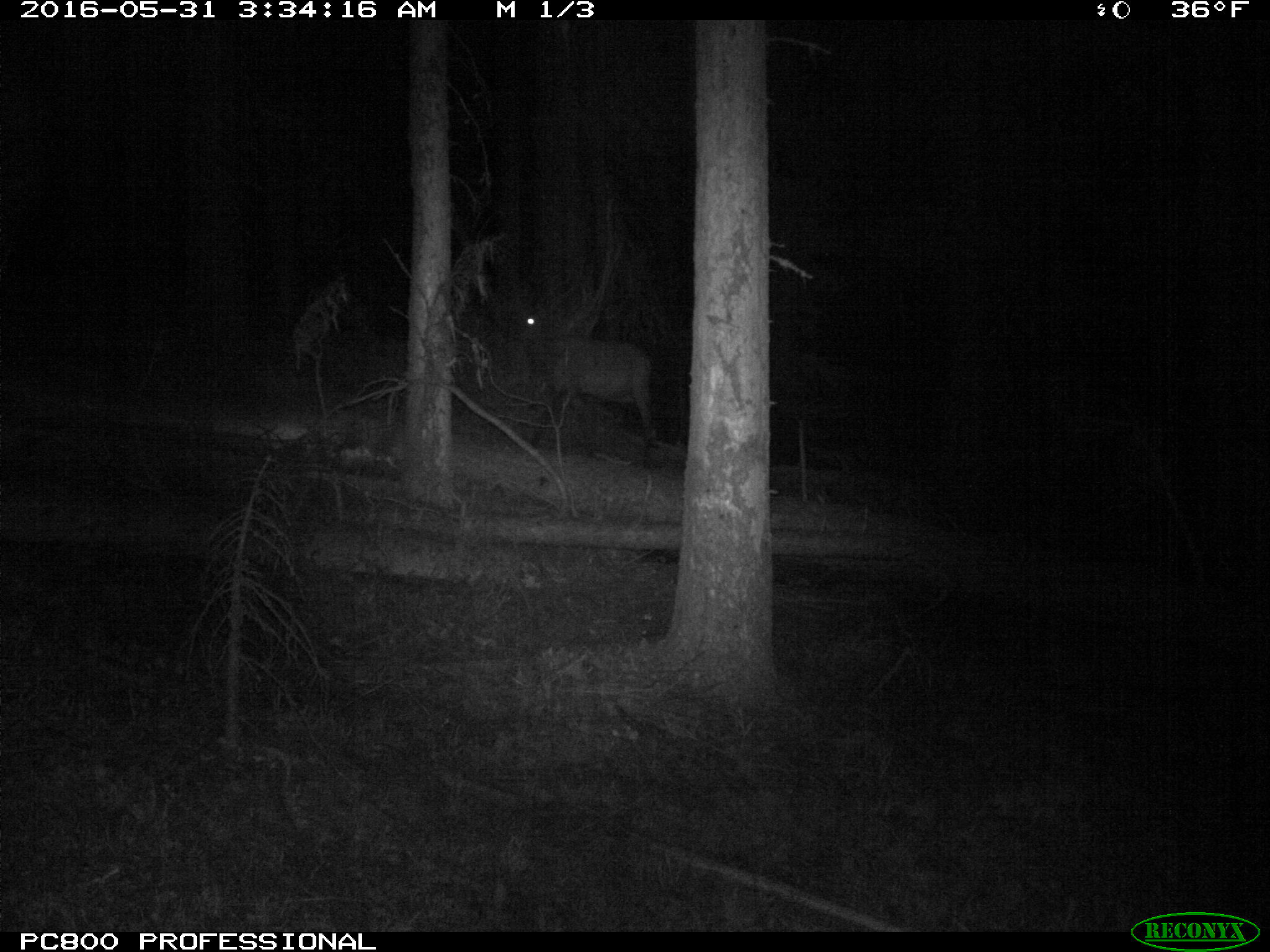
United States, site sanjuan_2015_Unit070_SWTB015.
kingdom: Animalia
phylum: Chordata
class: Mammalia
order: Artiodactyla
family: Cervidae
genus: Cervus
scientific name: Cervus elaphus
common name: red deer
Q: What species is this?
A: Cervus elaphus (red deer).